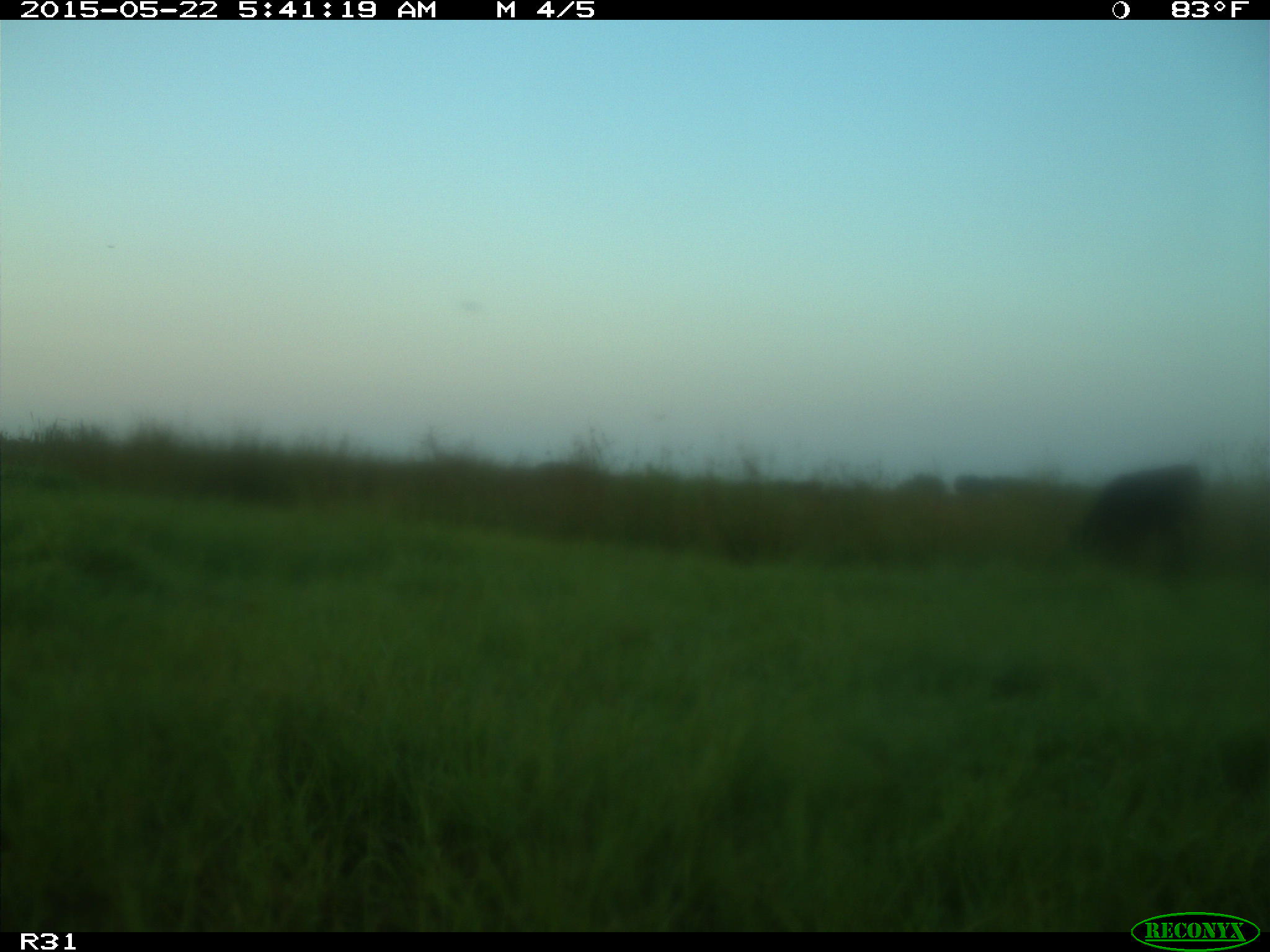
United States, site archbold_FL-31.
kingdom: Animalia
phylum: Chordata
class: Mammalia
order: Artiodactyla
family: Bovidae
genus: Bos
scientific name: Bos taurus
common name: domestic cow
Bos taurus (domestic cow).